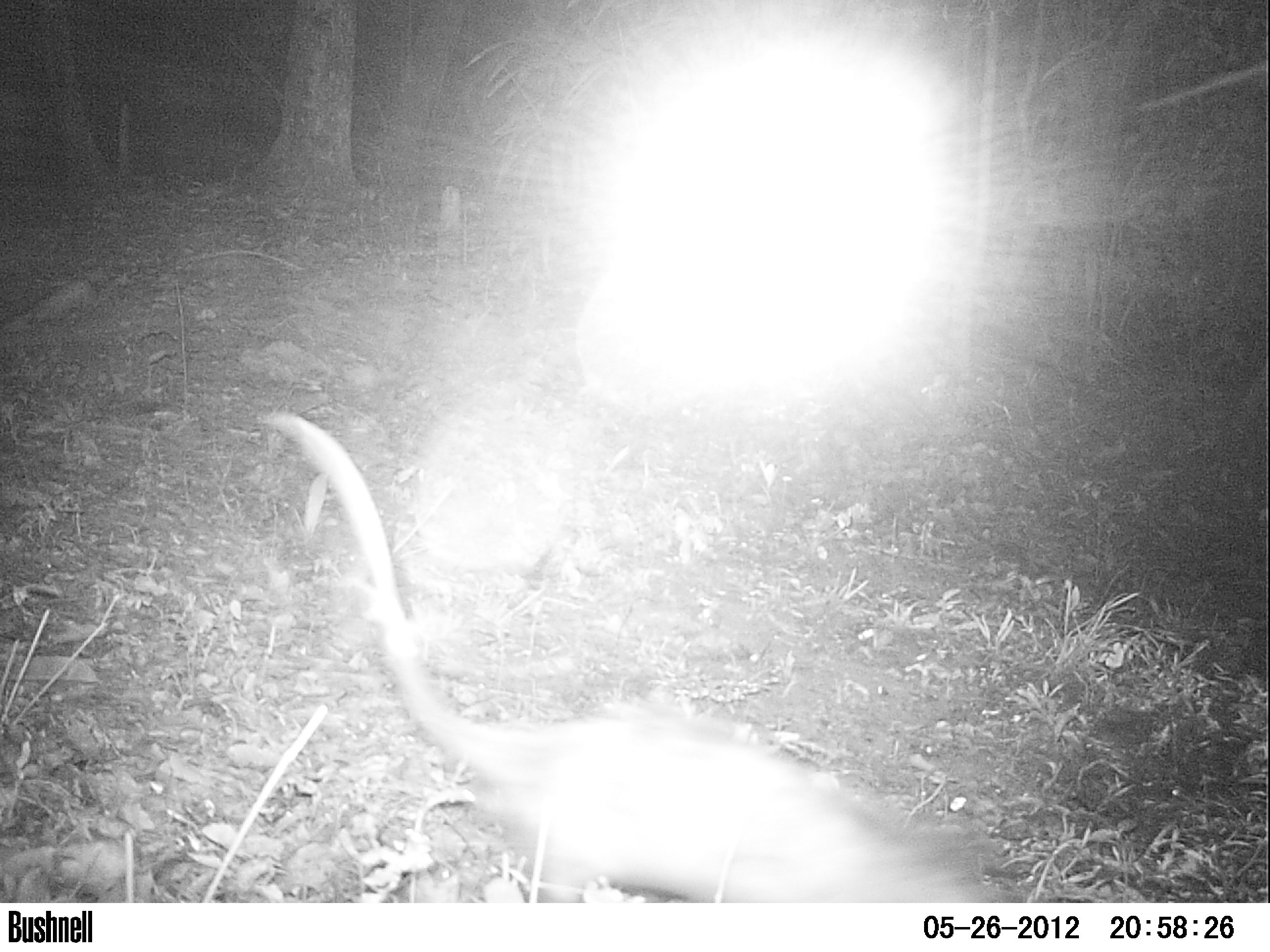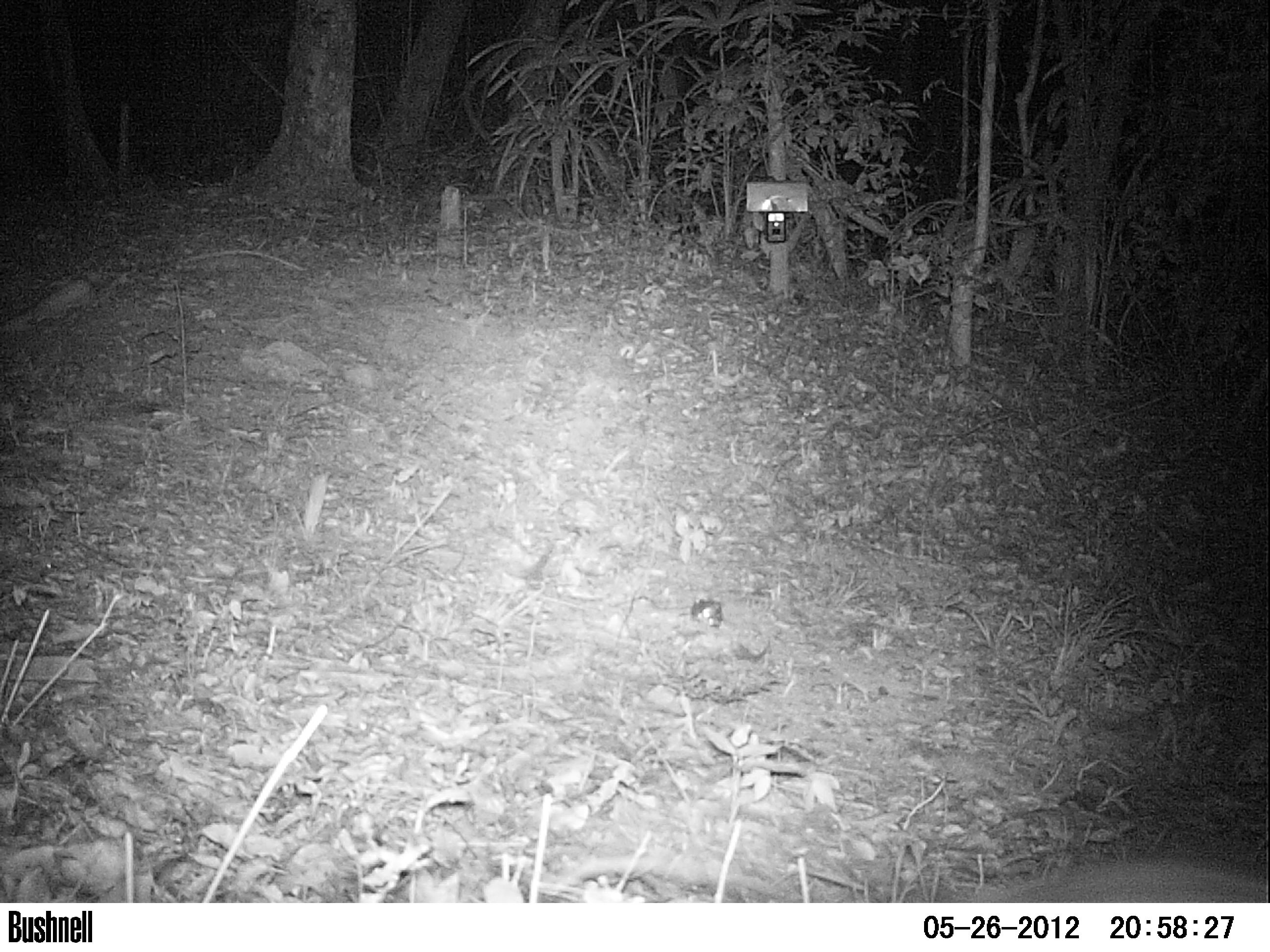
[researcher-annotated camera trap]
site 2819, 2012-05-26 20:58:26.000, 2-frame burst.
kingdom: Animalia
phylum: Chordata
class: Mammalia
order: Didelphimorphia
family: Didelphidae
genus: Didelphis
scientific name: Didelphis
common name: american opossums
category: didelphis sp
Didelphis sp (american opossums) (Didelphis), count 1, age adult.